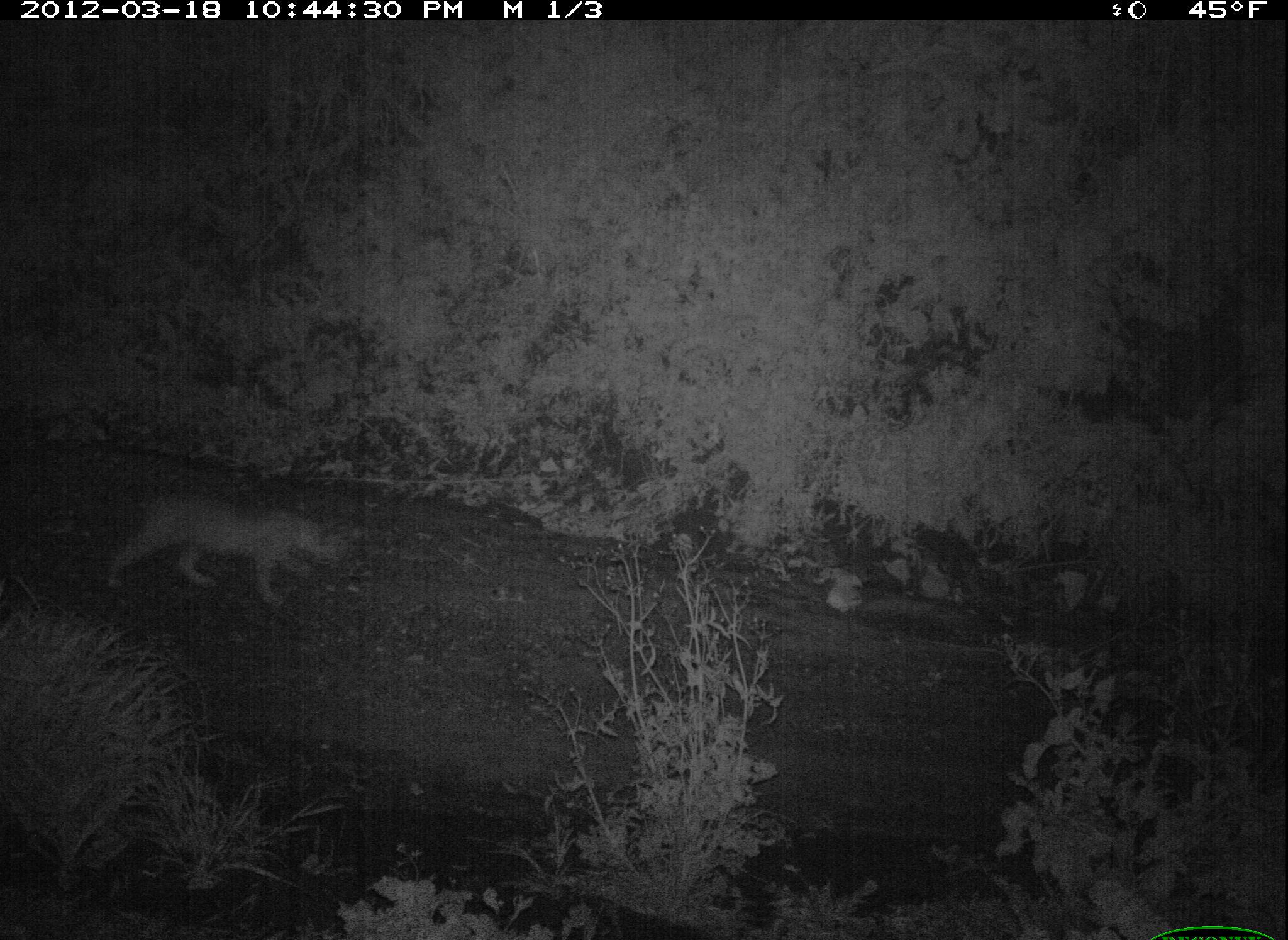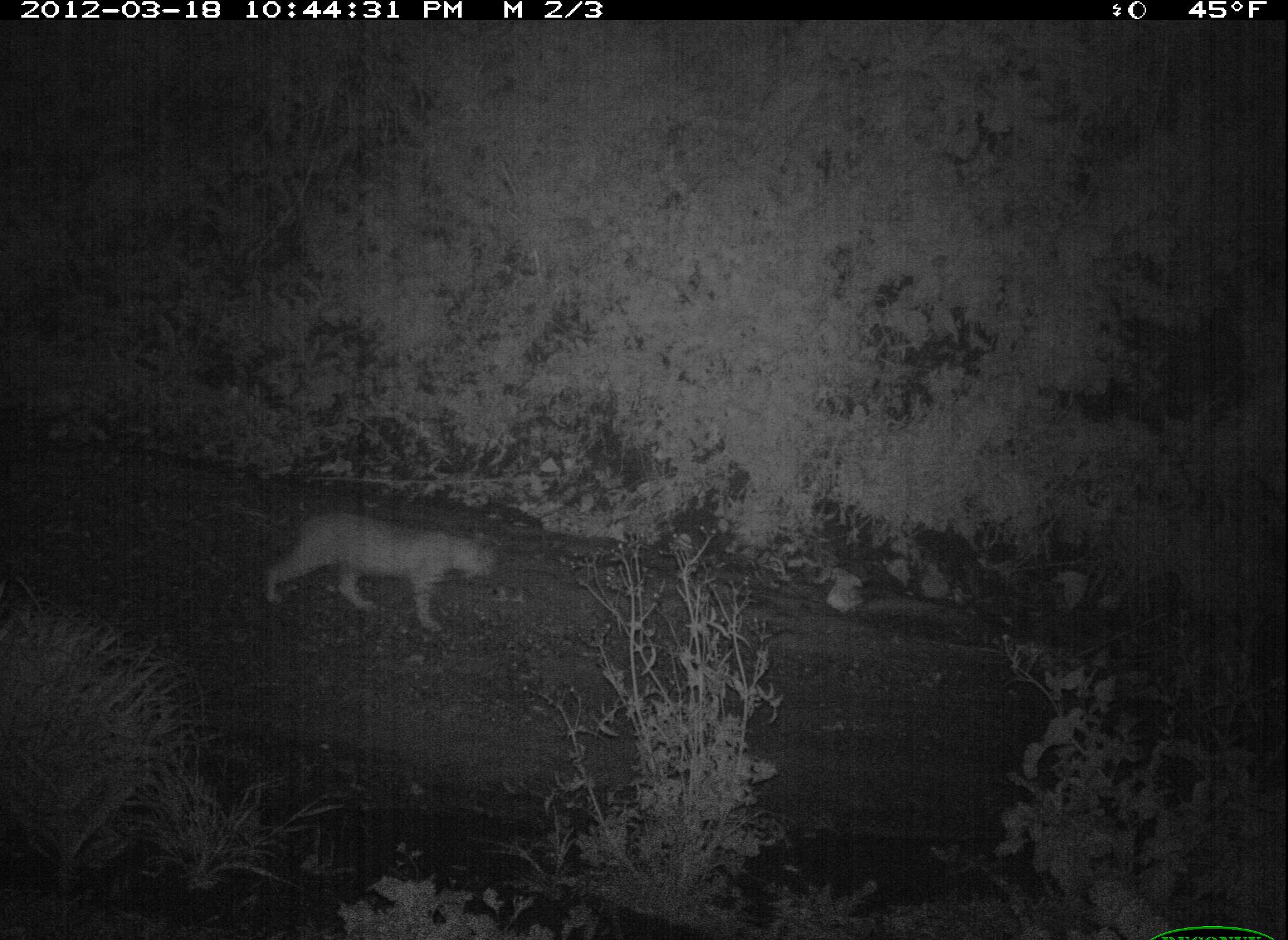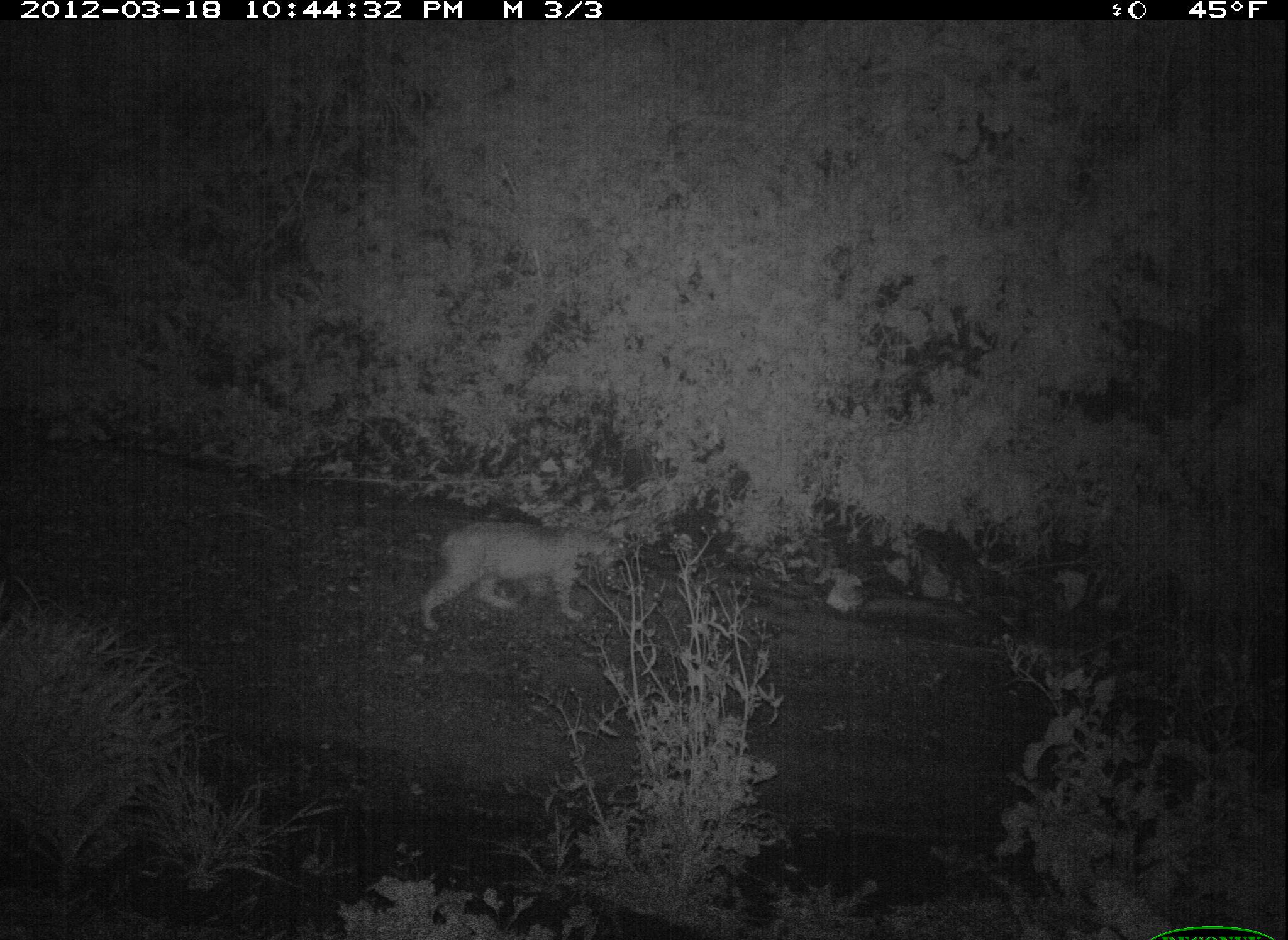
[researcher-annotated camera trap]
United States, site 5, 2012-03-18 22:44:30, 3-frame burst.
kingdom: Animalia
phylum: Chordata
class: Mammalia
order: Carnivora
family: Felidae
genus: Lynx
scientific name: Lynx rufus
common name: bobcat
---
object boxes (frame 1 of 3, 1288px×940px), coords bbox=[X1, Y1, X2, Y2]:
bobcat: bbox=[106, 490, 354, 609]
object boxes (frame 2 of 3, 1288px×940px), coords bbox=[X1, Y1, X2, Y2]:
bobcat: bbox=[262, 510, 500, 635]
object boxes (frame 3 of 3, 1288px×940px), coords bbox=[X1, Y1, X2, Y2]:
bobcat: bbox=[418, 520, 629, 633]